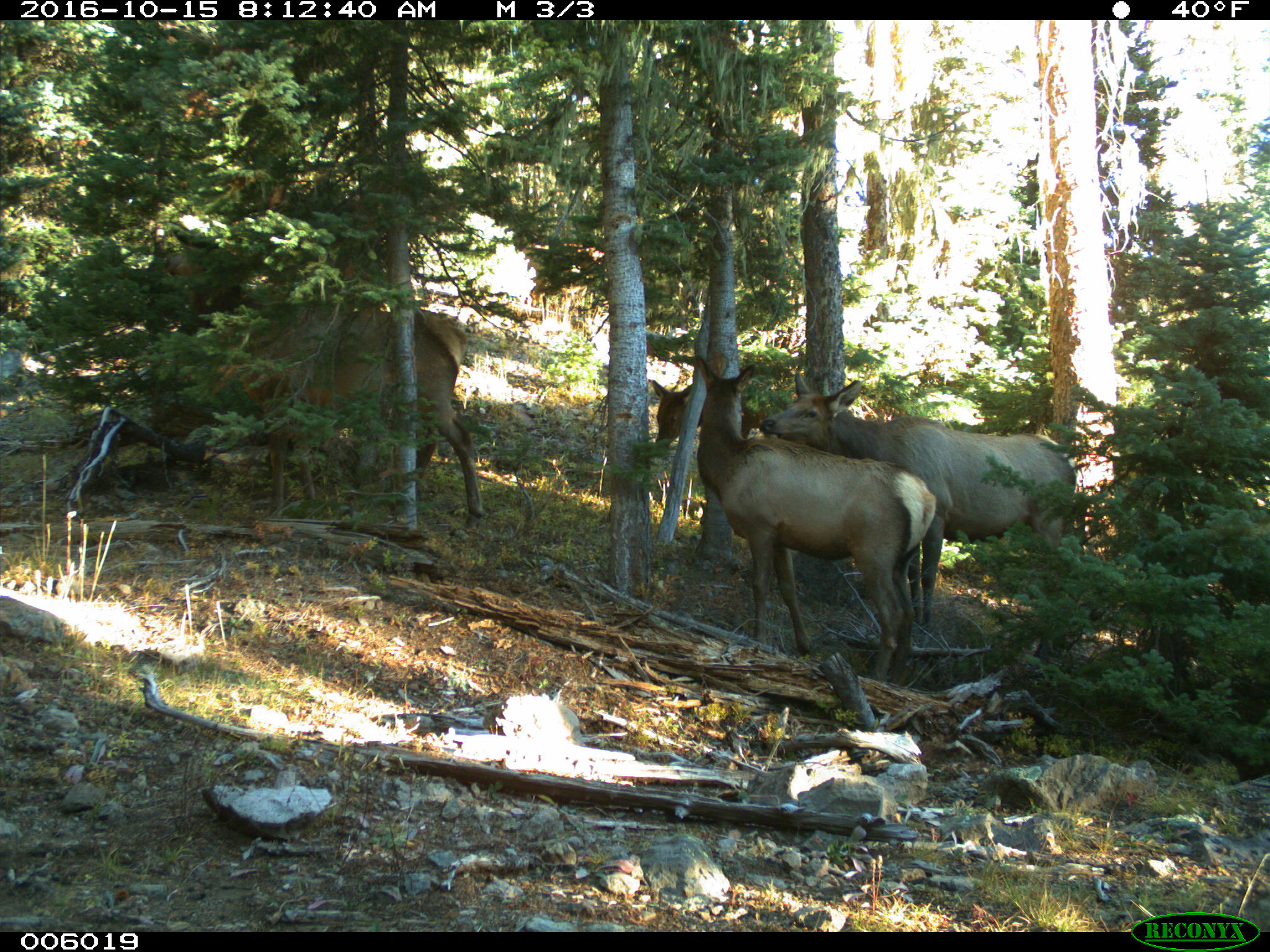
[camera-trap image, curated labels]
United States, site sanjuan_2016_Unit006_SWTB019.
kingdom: Animalia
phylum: Chordata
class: Mammalia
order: Artiodactyla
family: Cervidae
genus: Cervus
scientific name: Cervus elaphus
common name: red deer